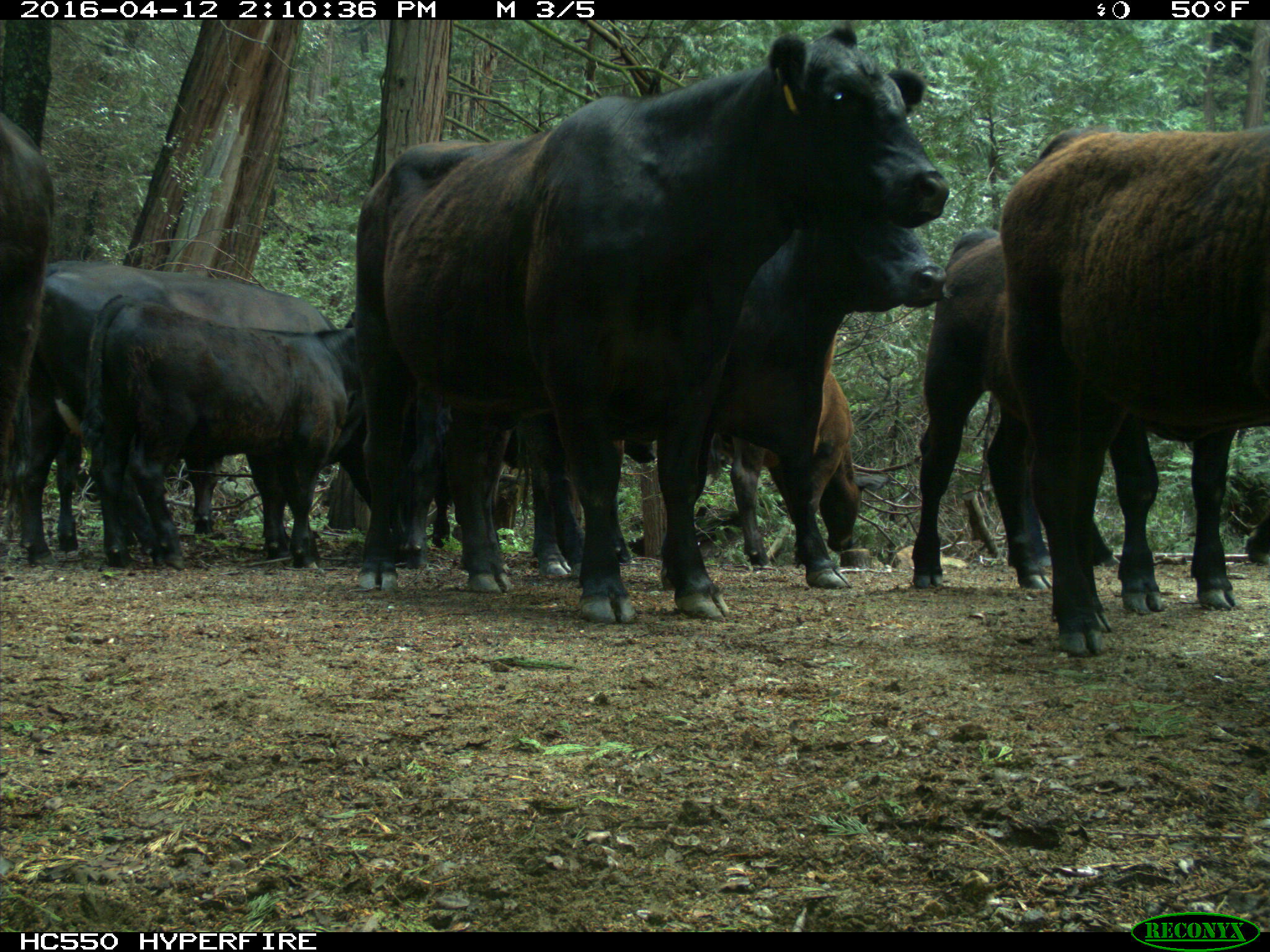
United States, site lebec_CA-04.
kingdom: Animalia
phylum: Chordata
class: Mammalia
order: Artiodactyla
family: Bovidae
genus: Bos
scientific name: Bos taurus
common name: domestic cow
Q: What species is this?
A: Bos taurus (domestic cow).